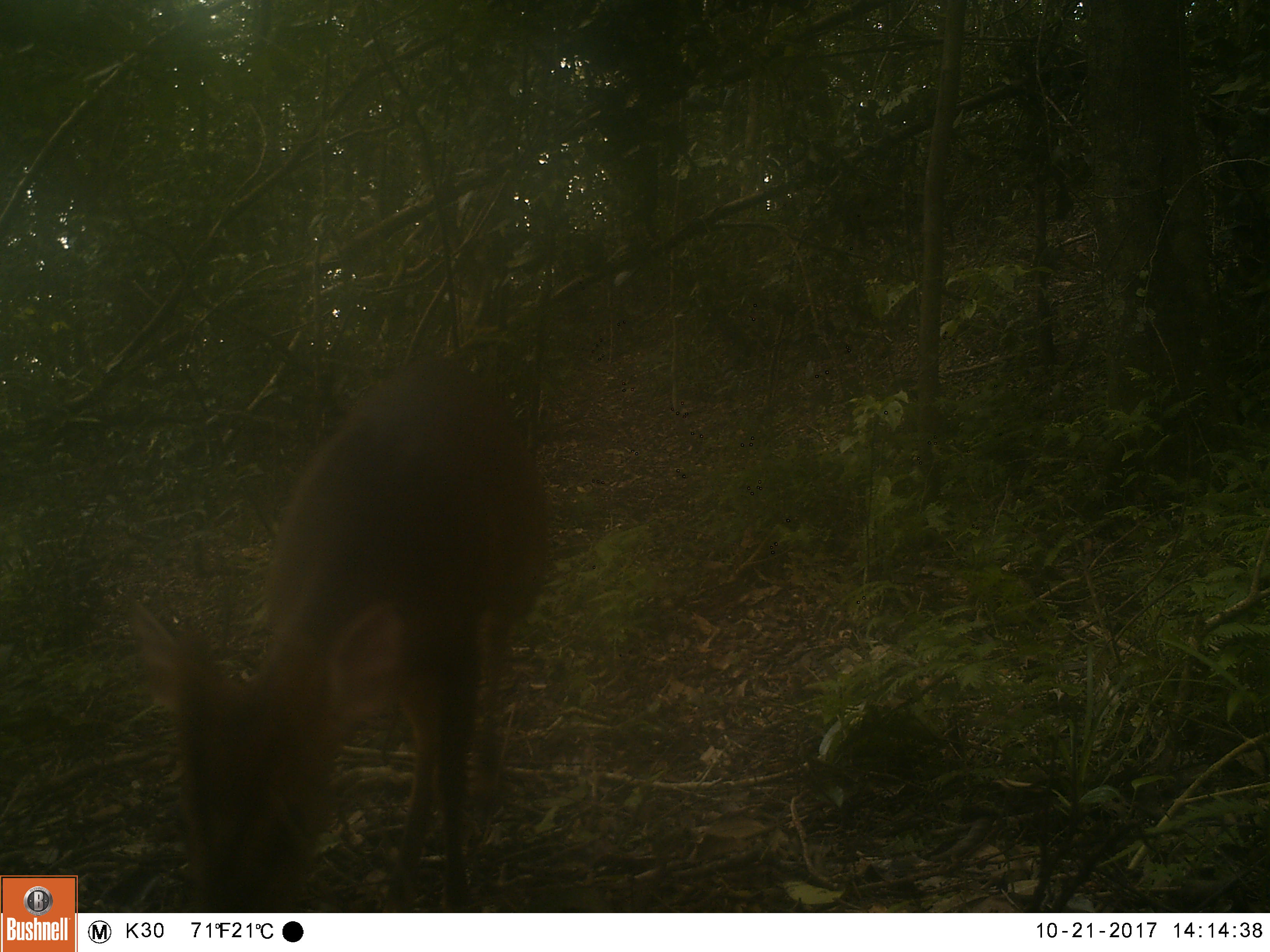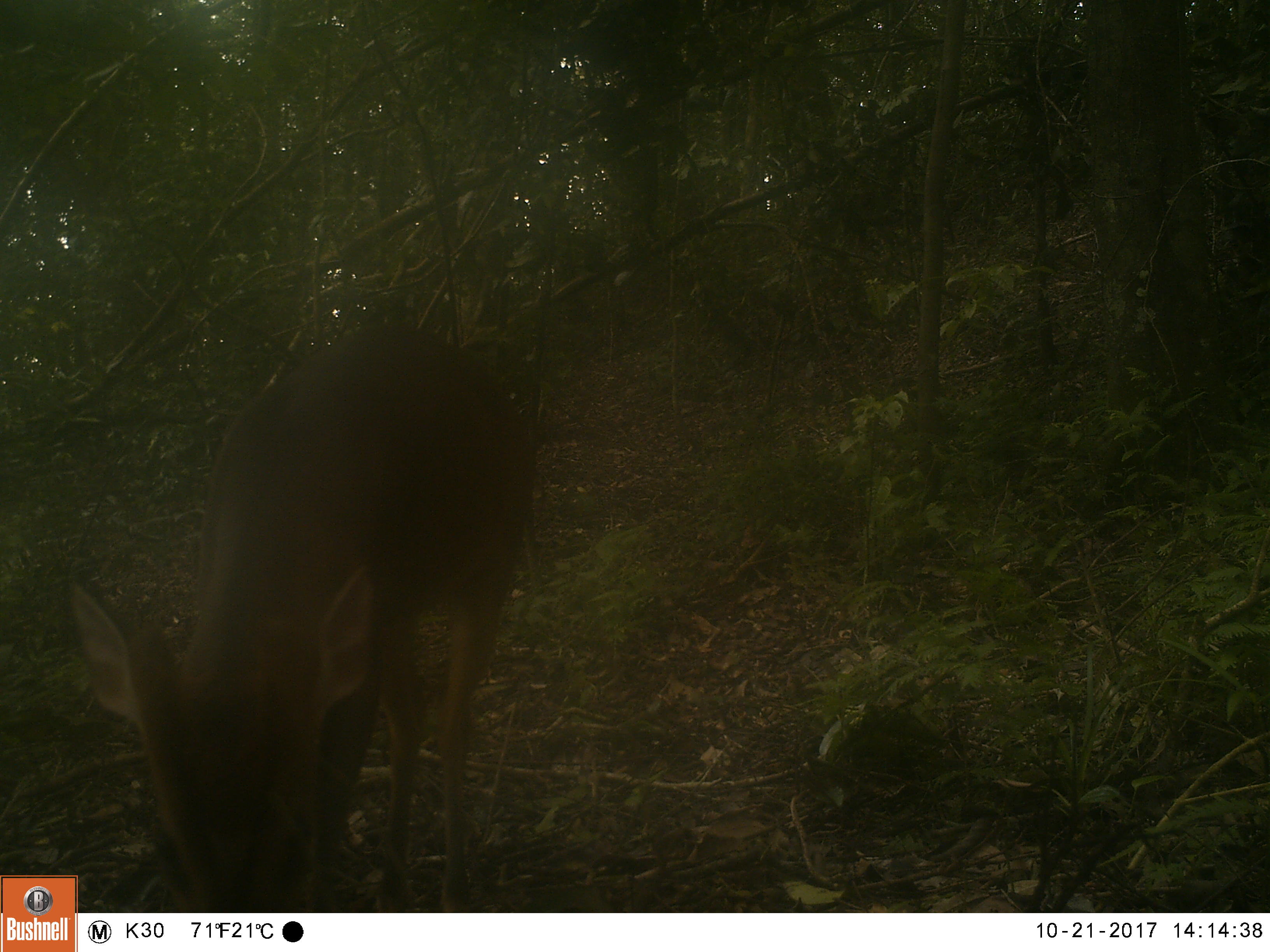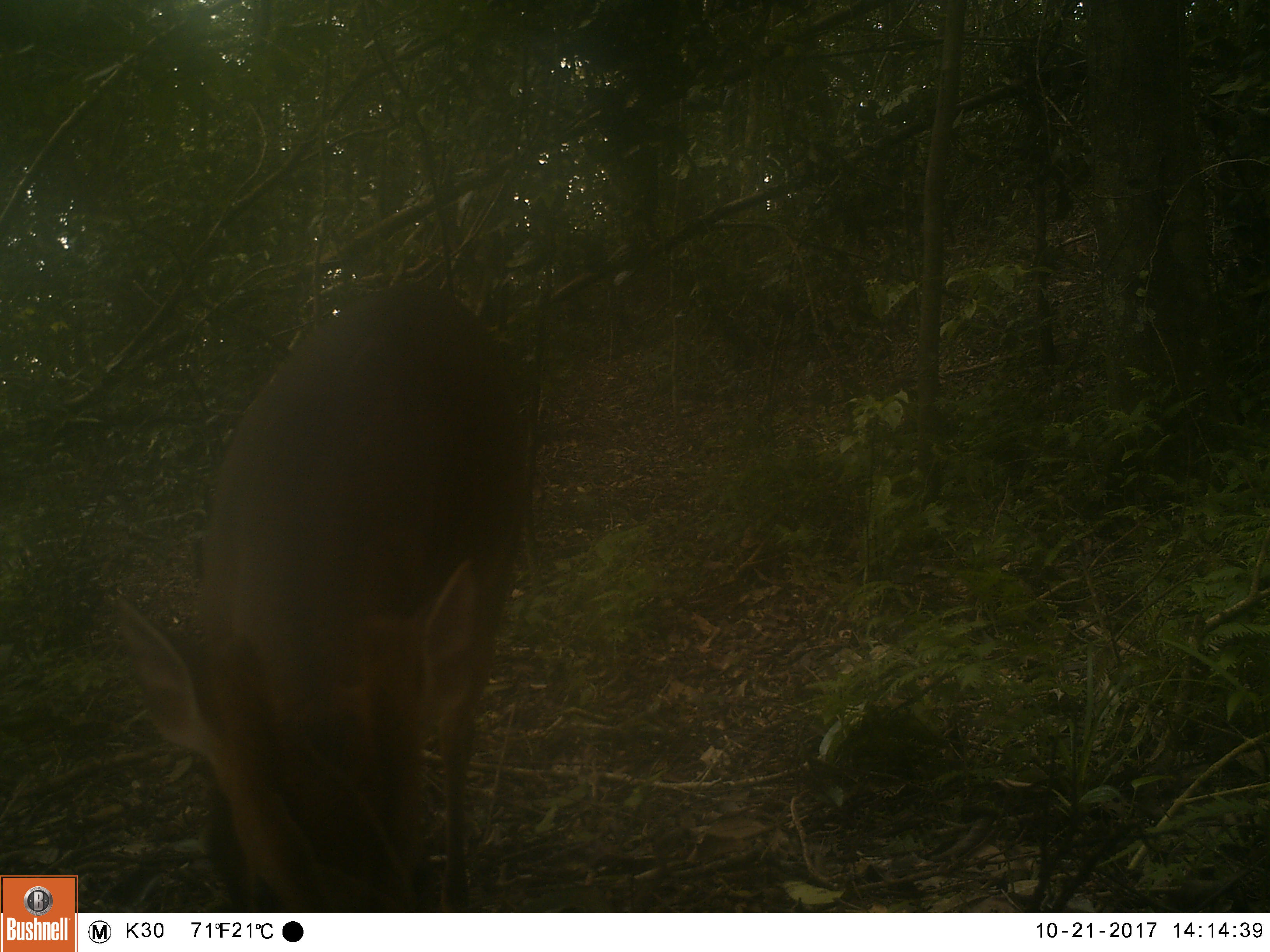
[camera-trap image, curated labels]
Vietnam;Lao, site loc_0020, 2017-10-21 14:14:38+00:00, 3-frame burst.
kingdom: Animalia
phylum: Chordata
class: Mammalia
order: Artiodactyla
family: Cervidae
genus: Muntiacus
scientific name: Muntiacus vuquangensis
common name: large-antlered muntjac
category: large antlered muntjac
Large antlered muntjac (large-antlered muntjac) (Muntiacus vuquangensis). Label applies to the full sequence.